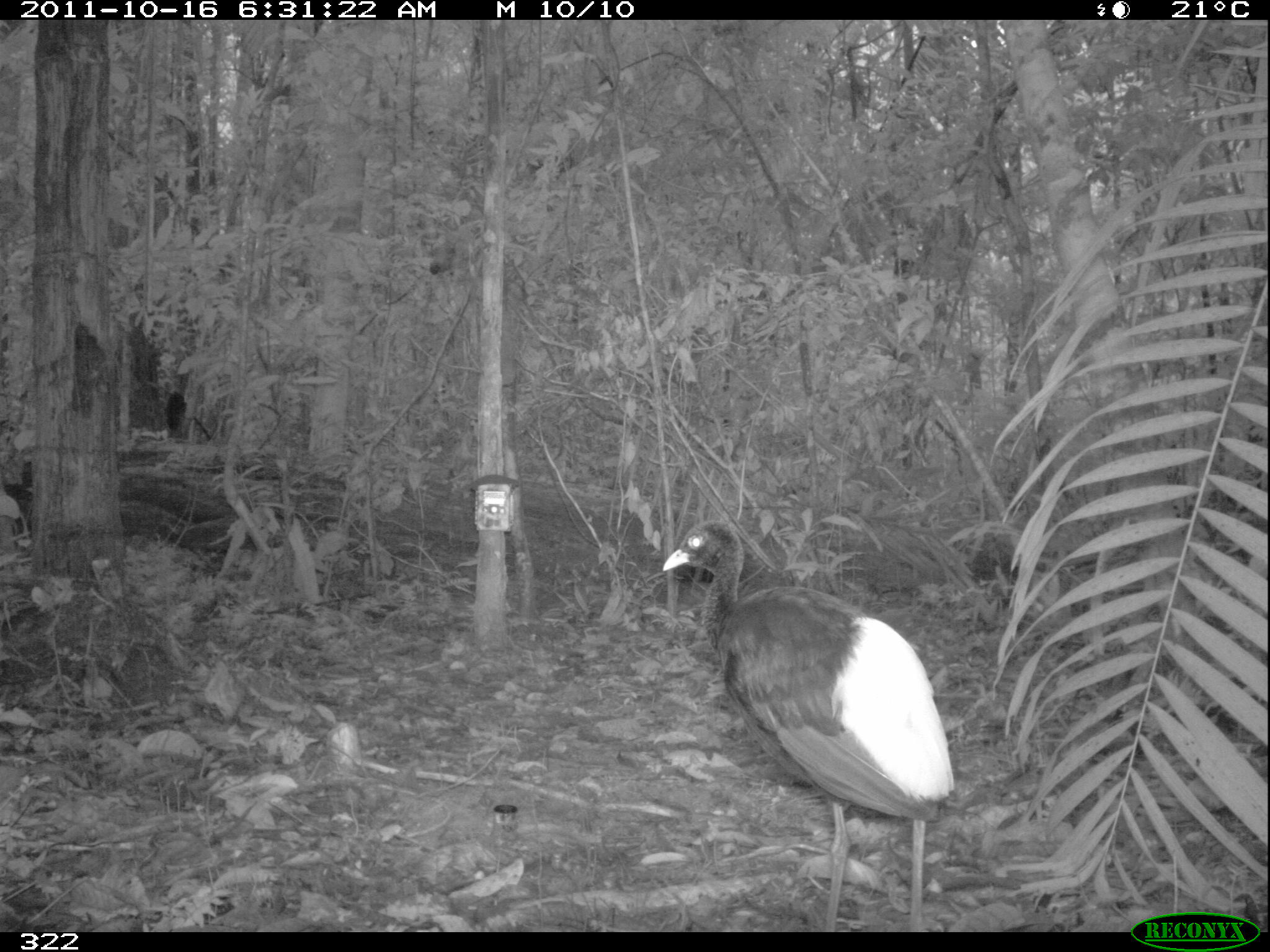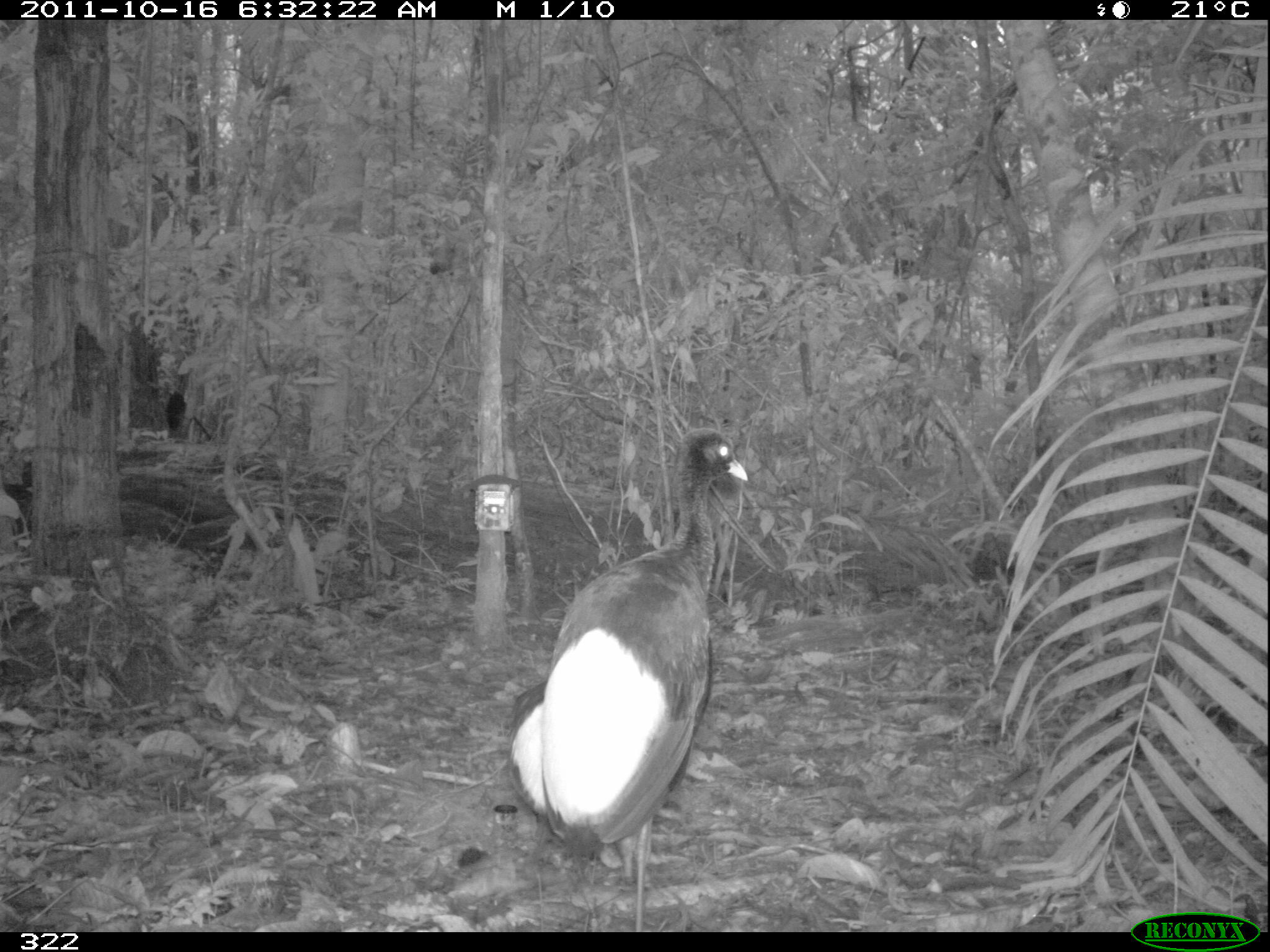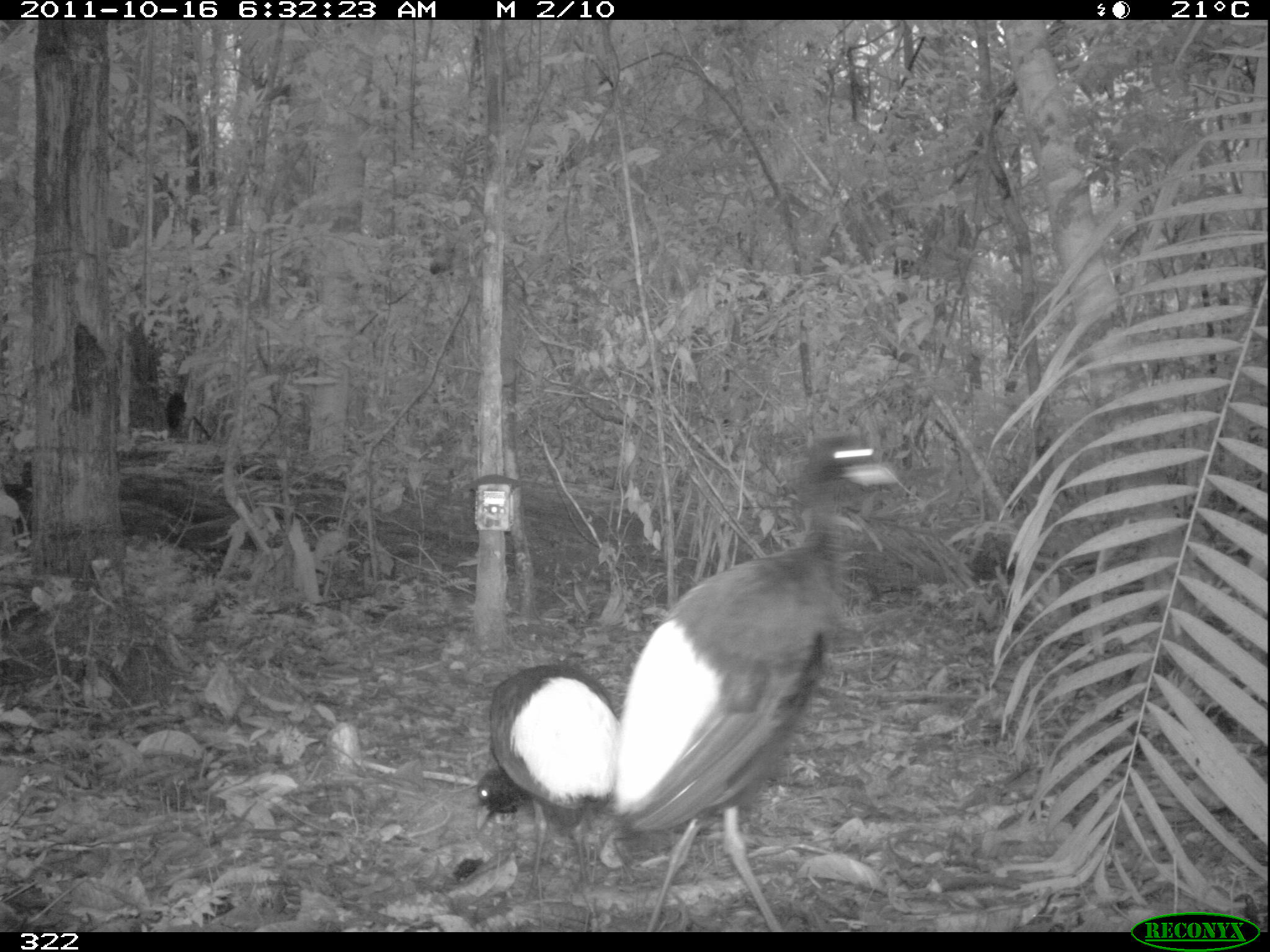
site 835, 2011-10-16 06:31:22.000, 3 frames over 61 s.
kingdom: Animalia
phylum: Chordata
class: Aves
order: Gruiformes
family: Psophiidae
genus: Psophia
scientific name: Psophia leucoptera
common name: pale-winged trumpeter